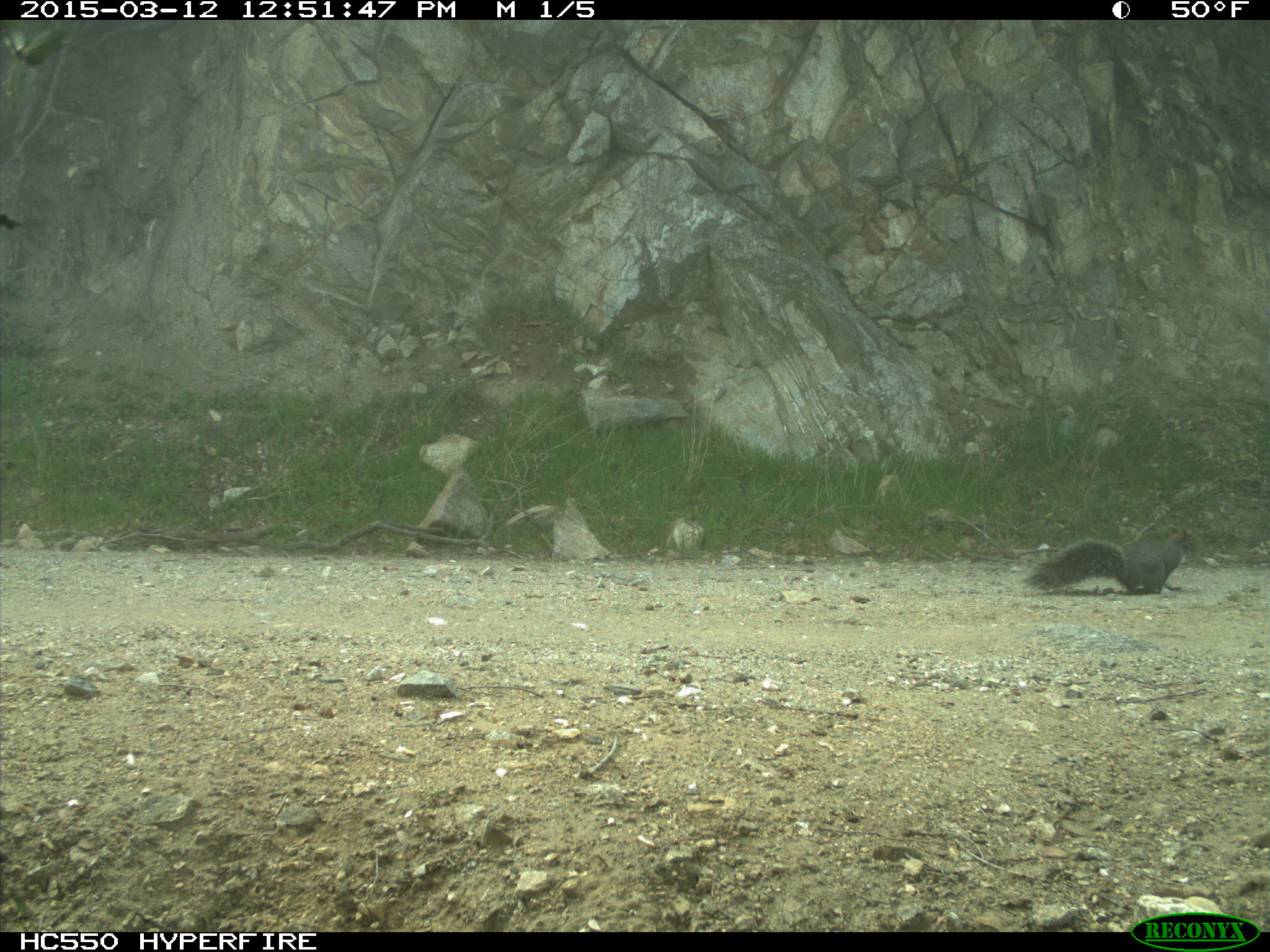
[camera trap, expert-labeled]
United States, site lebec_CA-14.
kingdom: Animalia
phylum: Chordata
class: Mammalia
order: Rodentia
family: Sciuridae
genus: Sciurus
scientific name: Sciurus carolinensis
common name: eastern gray squirrel